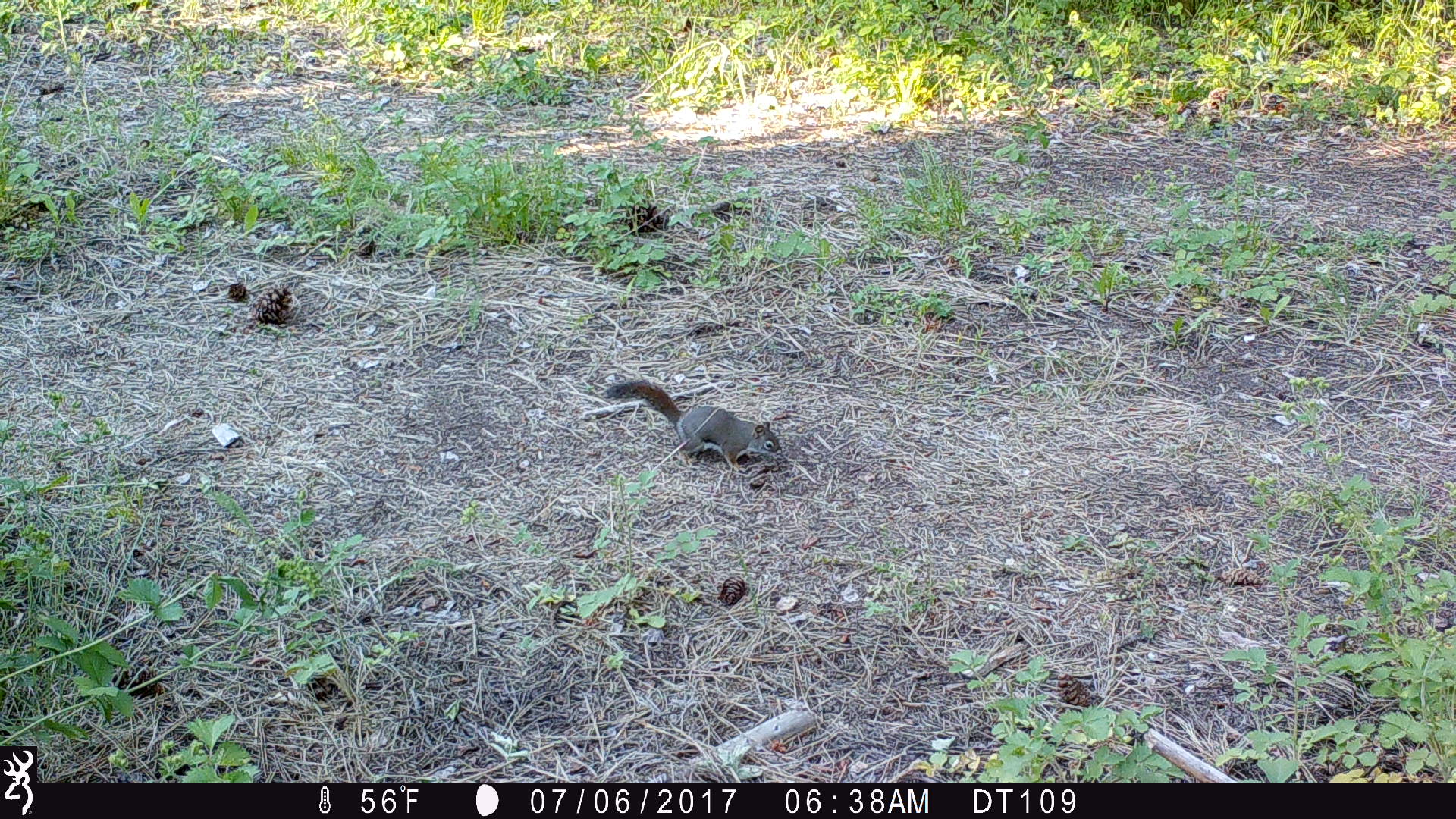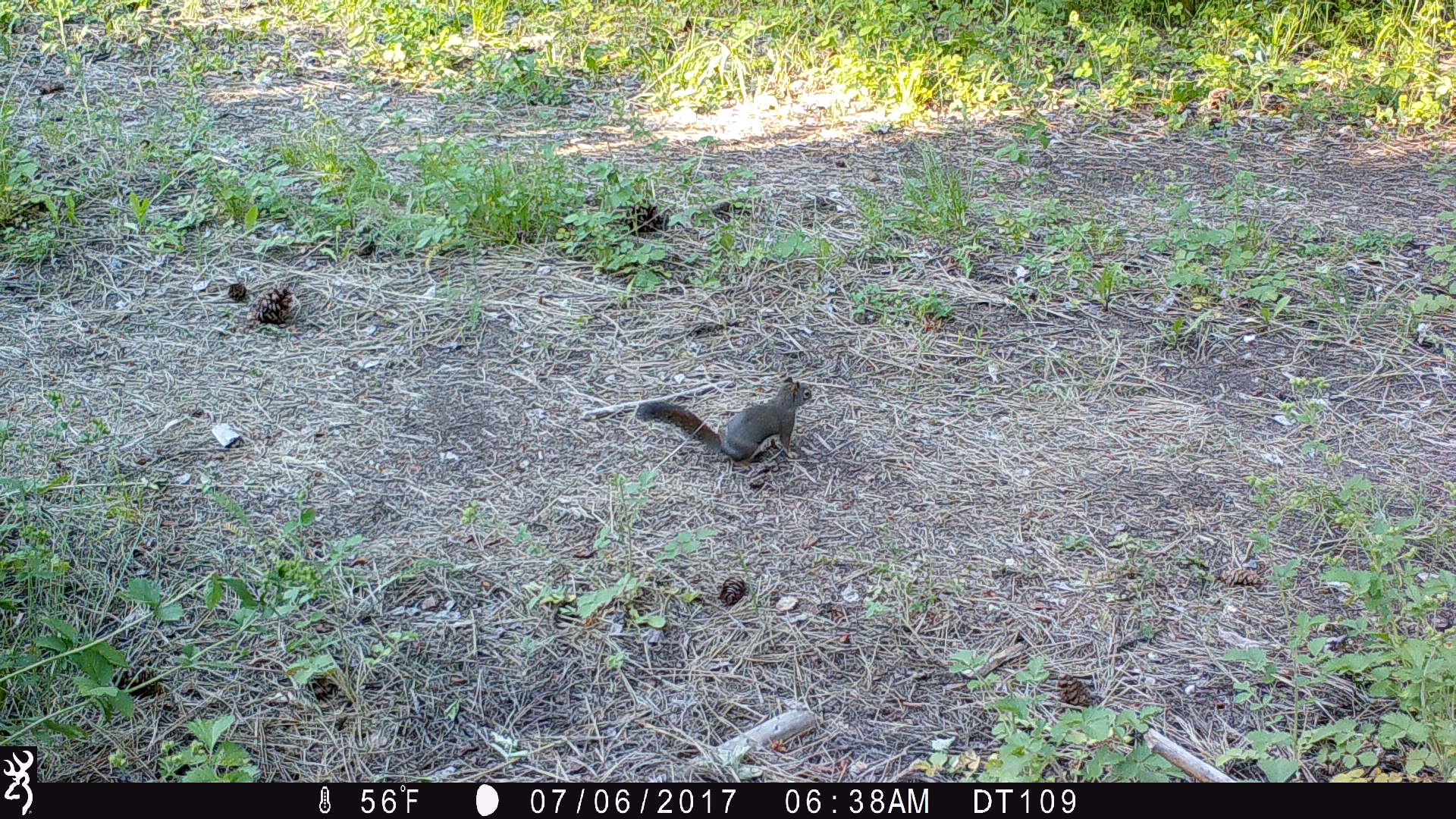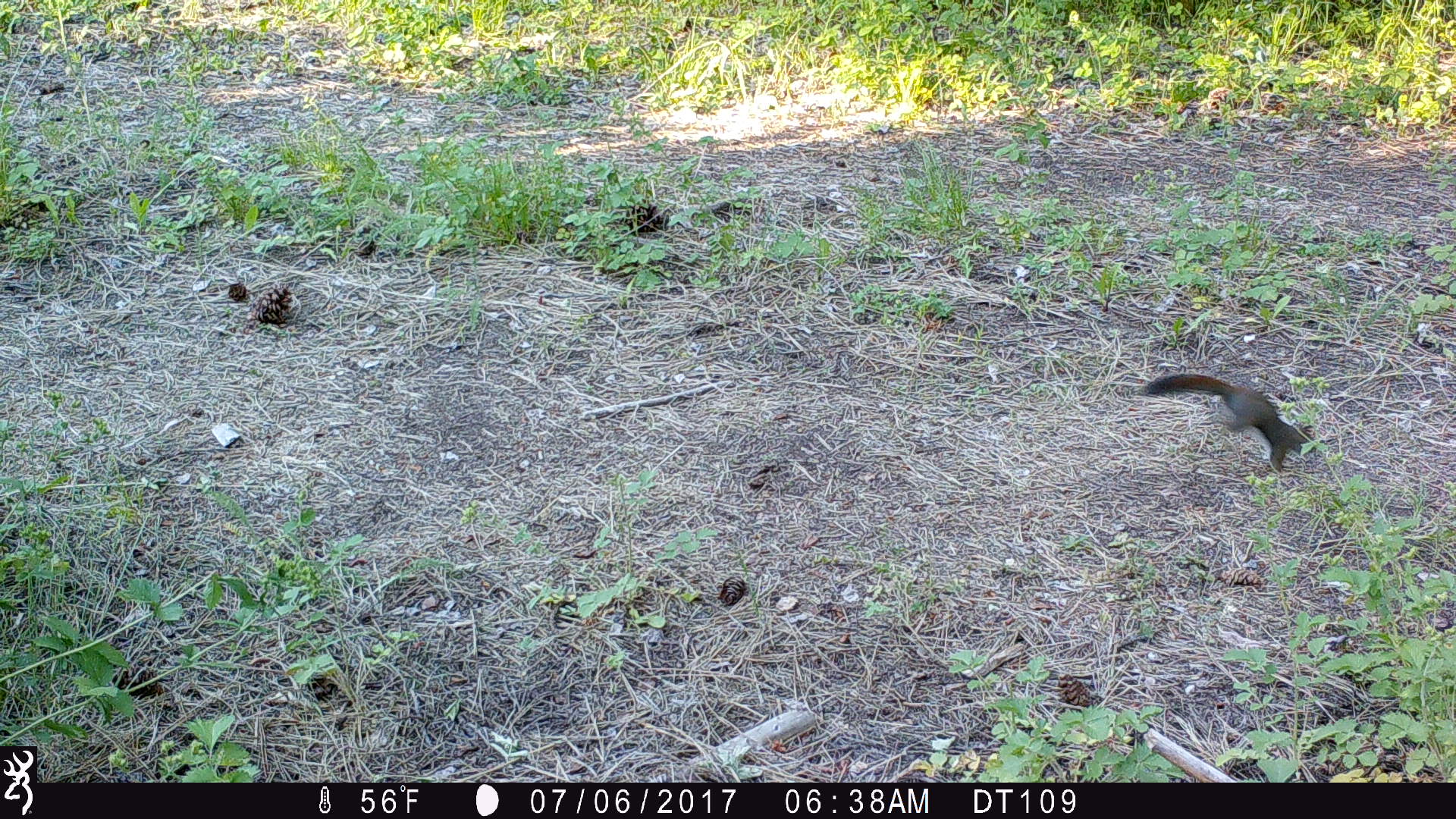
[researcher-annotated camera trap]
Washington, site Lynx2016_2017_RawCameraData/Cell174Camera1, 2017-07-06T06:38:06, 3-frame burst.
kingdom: Animalia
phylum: Chordata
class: Mammalia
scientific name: Mammalia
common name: small mammal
Small mammal (Mammalia). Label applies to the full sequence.